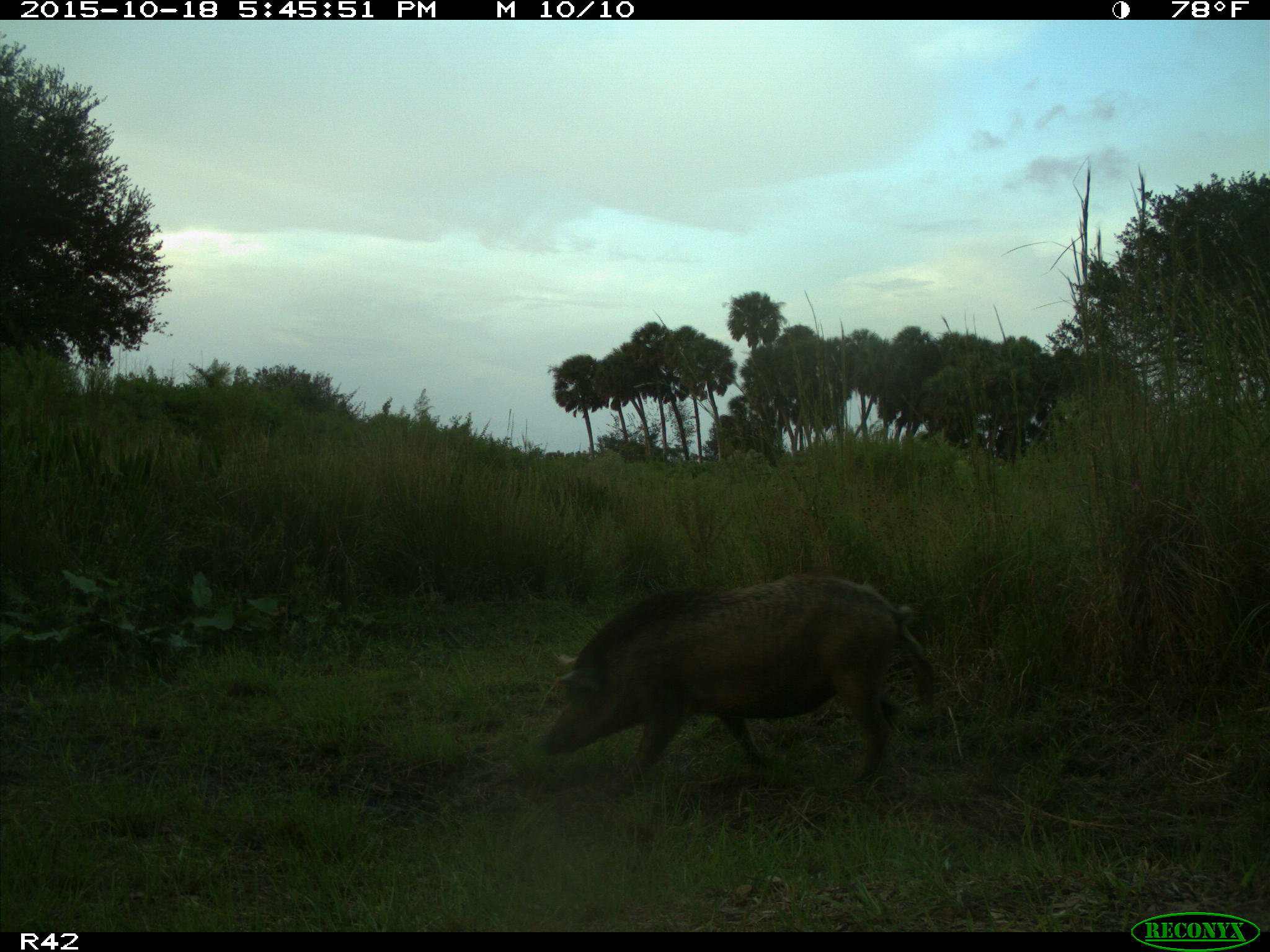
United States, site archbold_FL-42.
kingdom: Animalia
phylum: Chordata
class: Mammalia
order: Artiodactyla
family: Suidae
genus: Sus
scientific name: Sus scrofa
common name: wild boar